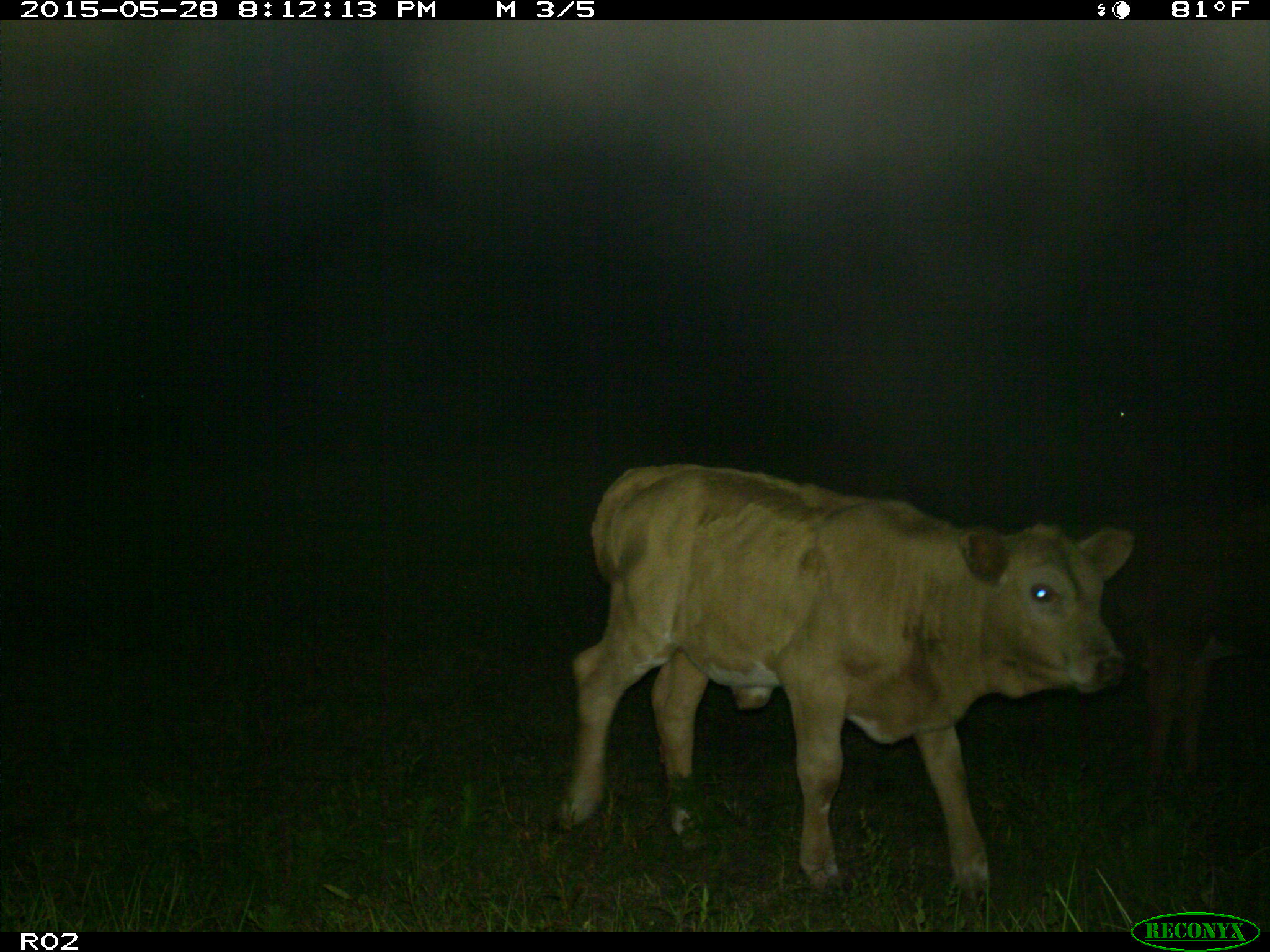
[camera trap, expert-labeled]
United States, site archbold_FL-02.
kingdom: Animalia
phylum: Chordata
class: Mammalia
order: Artiodactyla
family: Bovidae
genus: Bos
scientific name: Bos taurus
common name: domestic cow